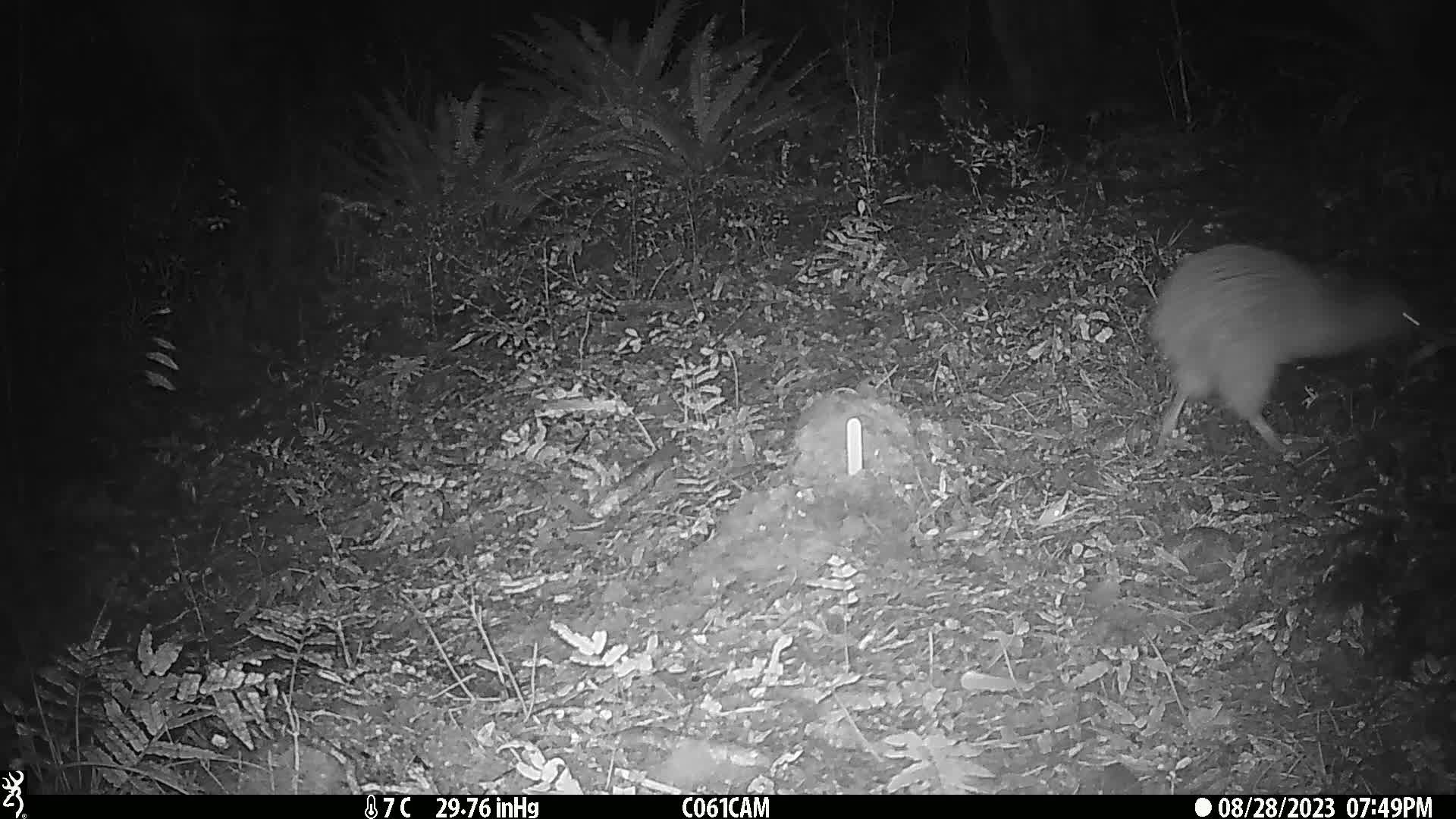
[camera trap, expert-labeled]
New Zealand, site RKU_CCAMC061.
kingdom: Animalia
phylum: Chordata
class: Aves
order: Apterygiformes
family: Apterygidae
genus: Apteryx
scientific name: Apteryx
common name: kiwi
Kiwi (Apteryx).